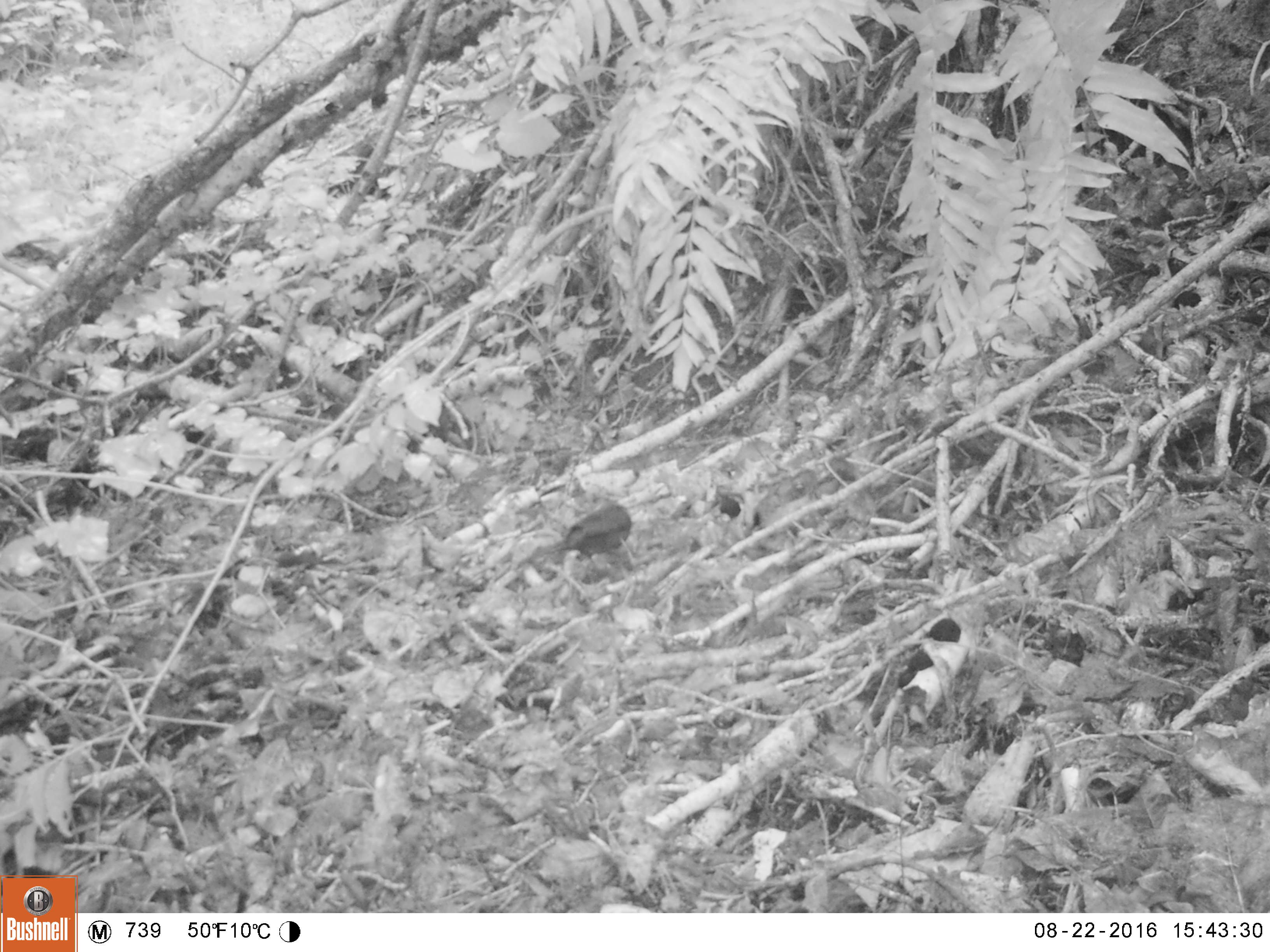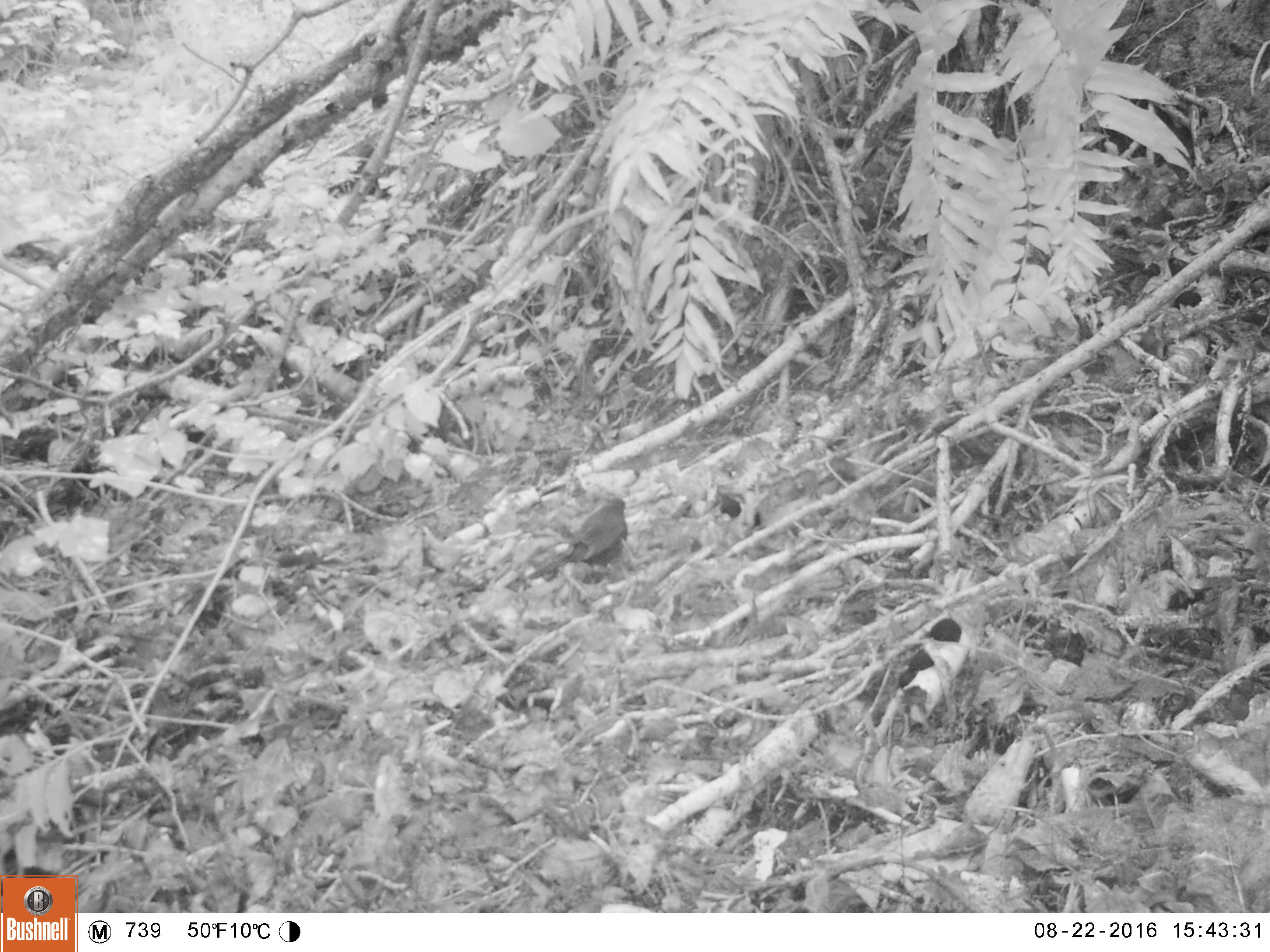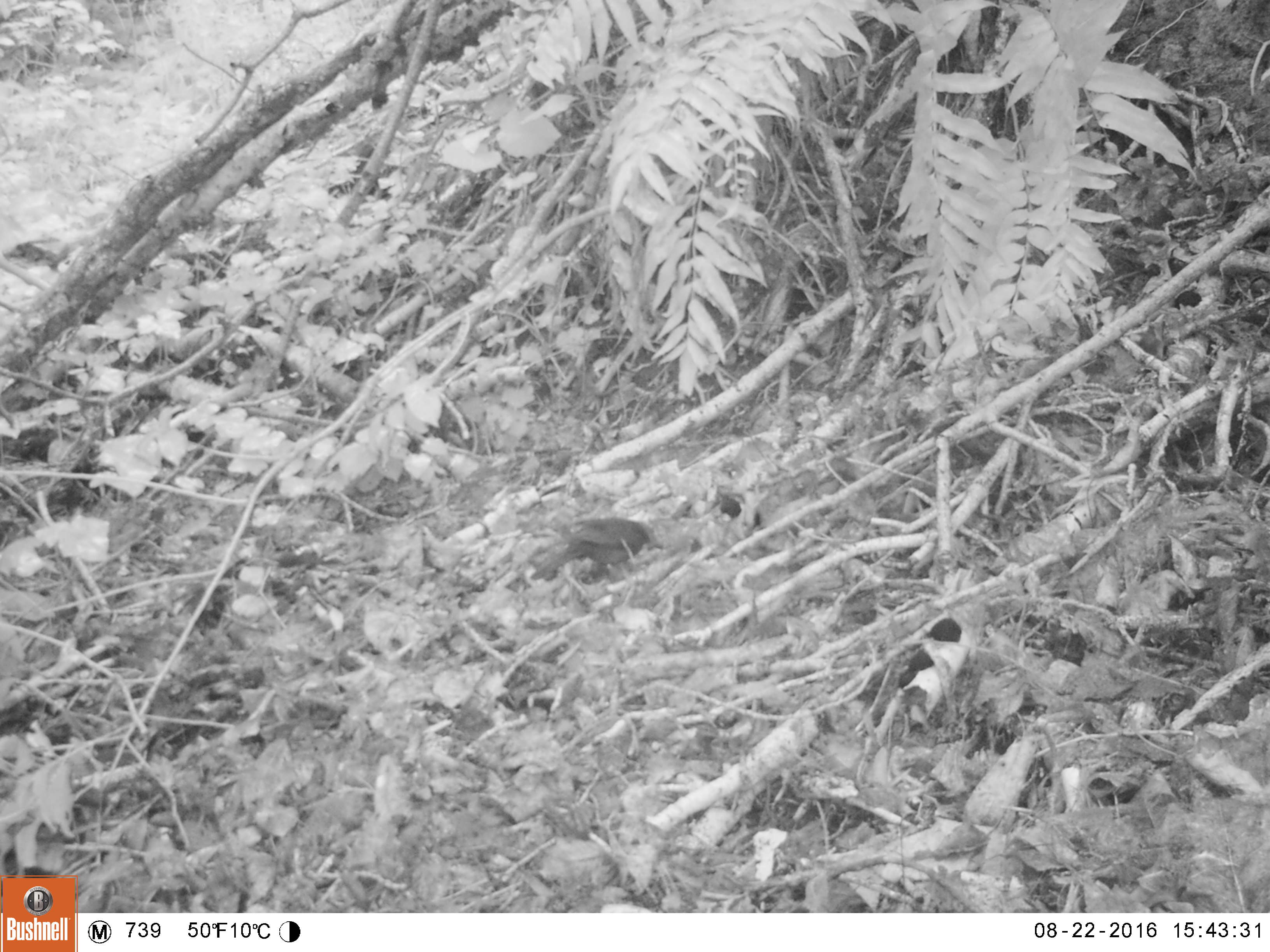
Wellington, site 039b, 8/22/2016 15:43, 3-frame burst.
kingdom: Animalia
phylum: Chordata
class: Aves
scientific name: Aves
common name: bird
Bird (Aves).